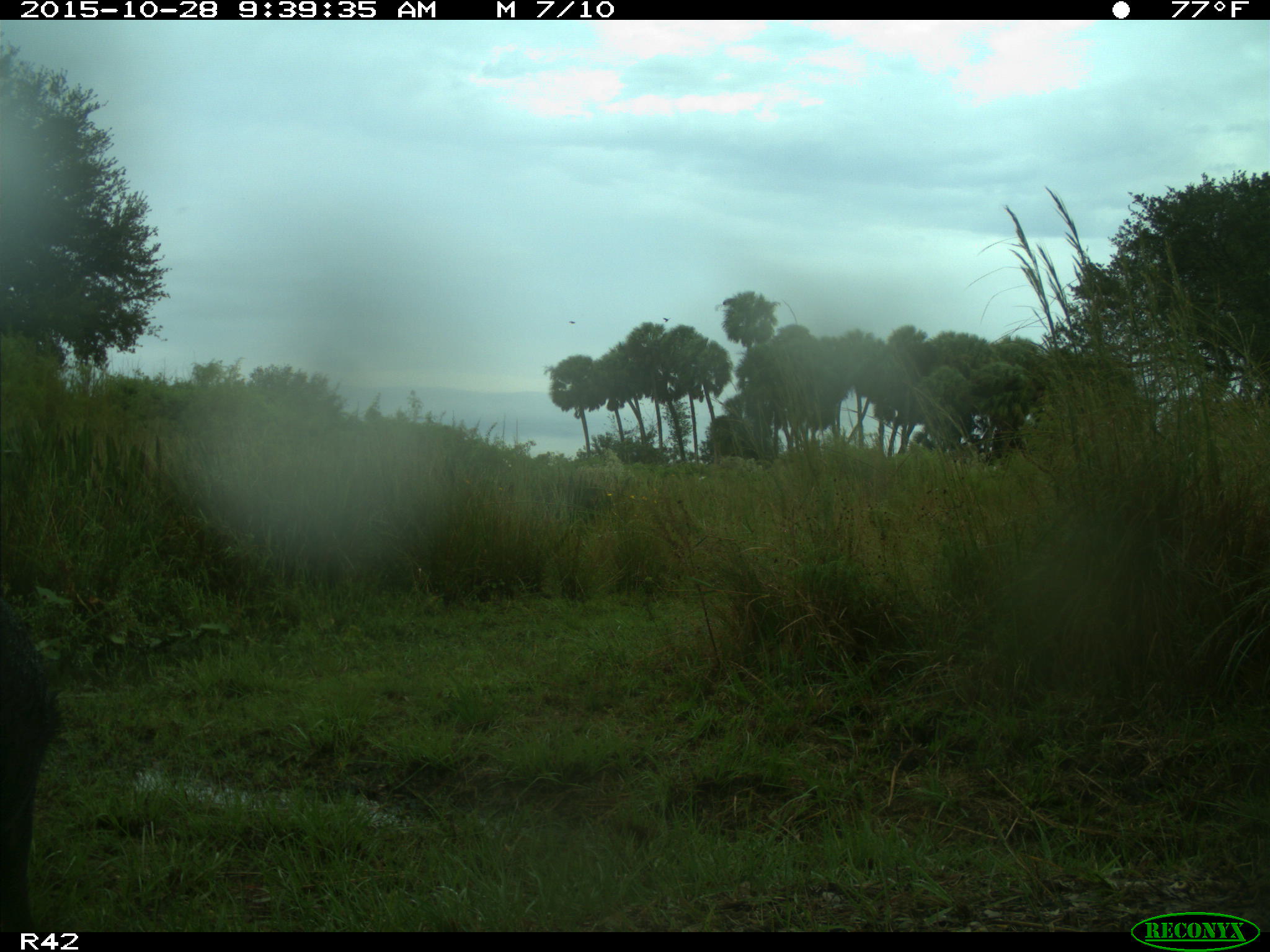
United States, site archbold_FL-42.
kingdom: Animalia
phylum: Chordata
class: Mammalia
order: Artiodactyla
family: Suidae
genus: Sus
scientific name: Sus scrofa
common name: wild boar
Sus scrofa (wild boar).